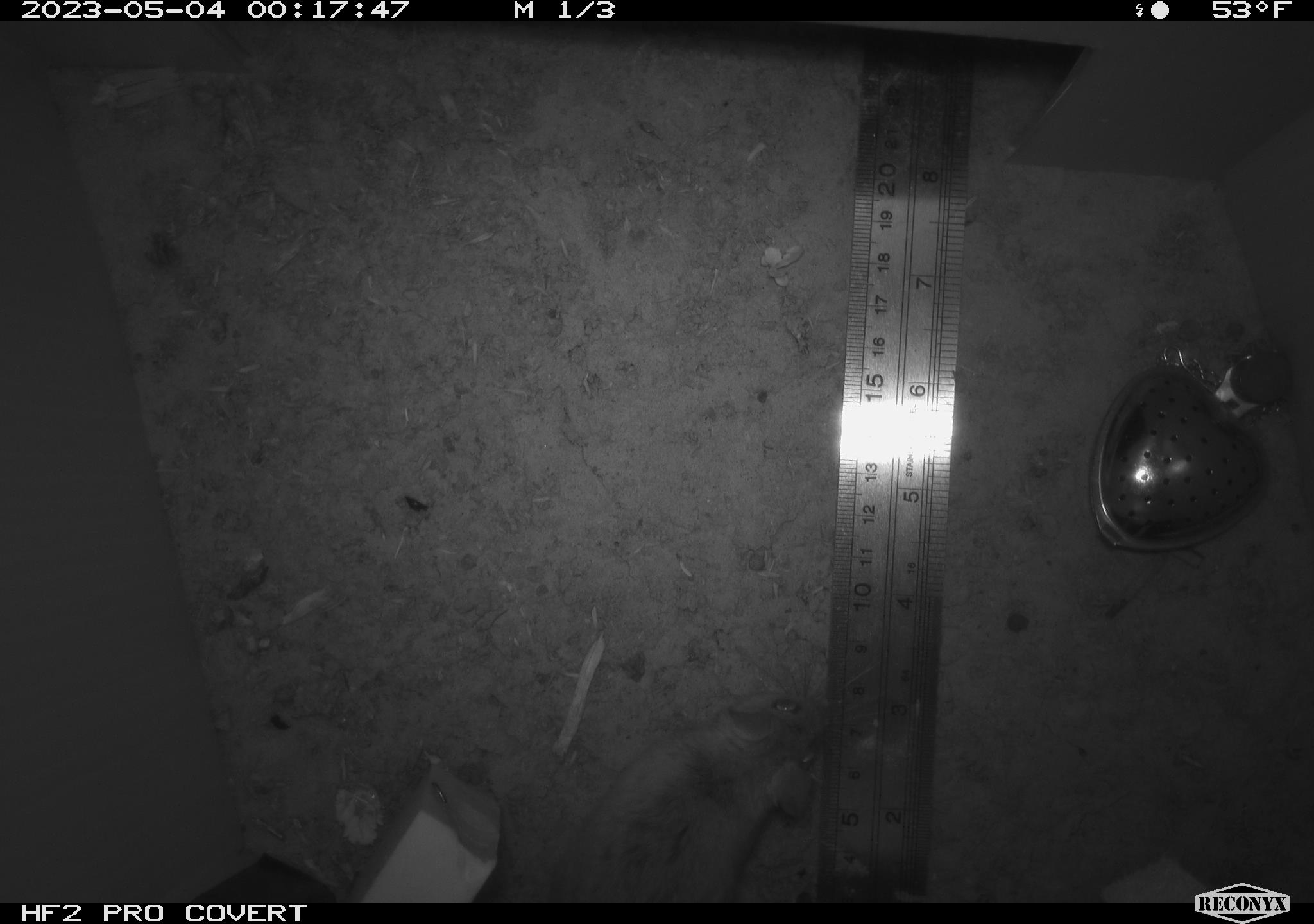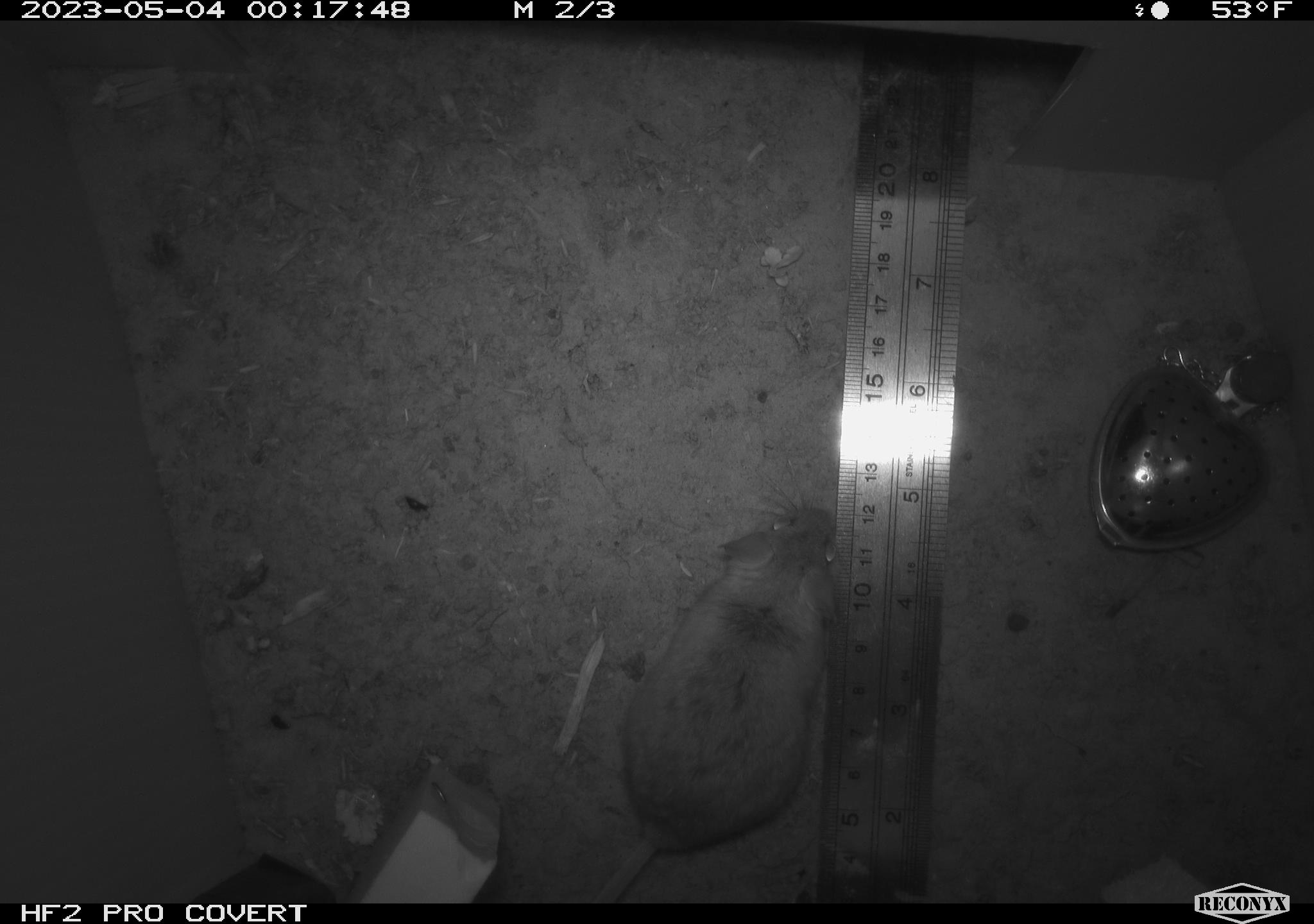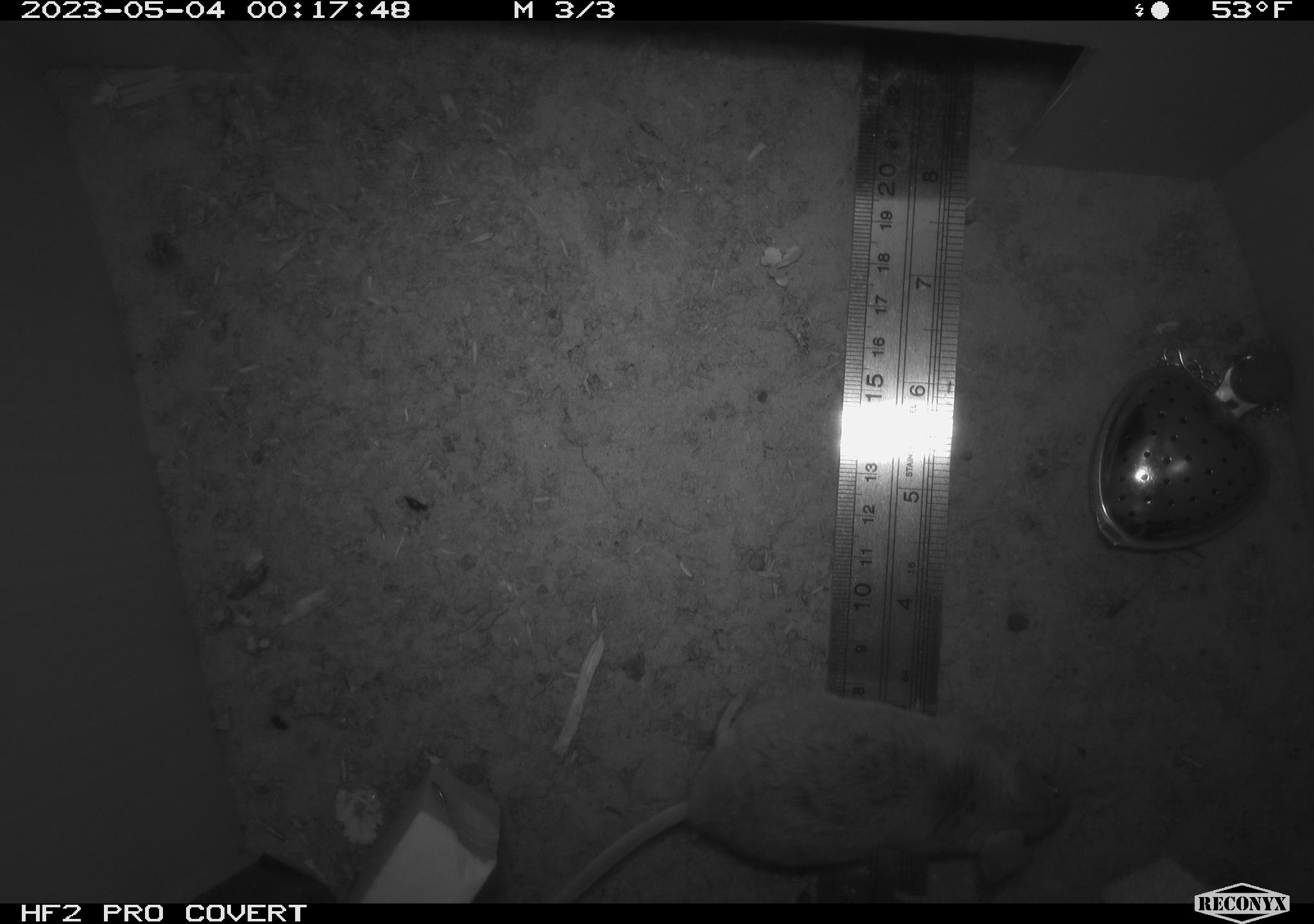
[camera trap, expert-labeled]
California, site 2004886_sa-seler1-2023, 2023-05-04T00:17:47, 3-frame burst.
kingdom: Animalia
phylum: Chordata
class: Mammalia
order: Rodentia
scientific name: Rodentia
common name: mouse species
Mouse species (Rodentia).